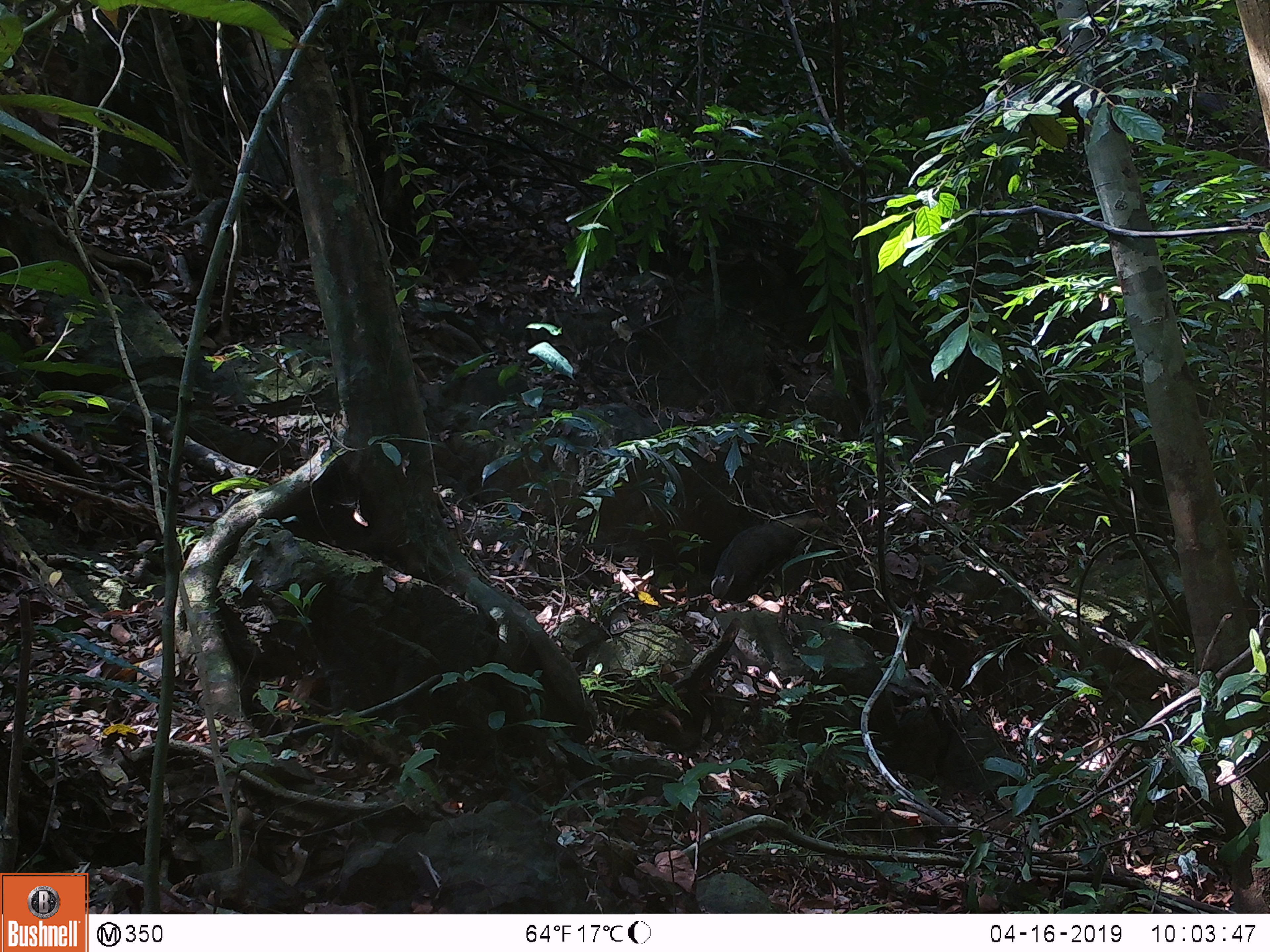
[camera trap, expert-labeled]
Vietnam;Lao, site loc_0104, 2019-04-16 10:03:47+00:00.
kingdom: Animalia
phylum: Chordata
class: Mammalia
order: Carnivora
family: Herpestidae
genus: Urva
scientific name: Urva urva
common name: crab-eating mongoose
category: crab eating mongoose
Crab eating mongoose (crab-eating mongoose) (Urva urva). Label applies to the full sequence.